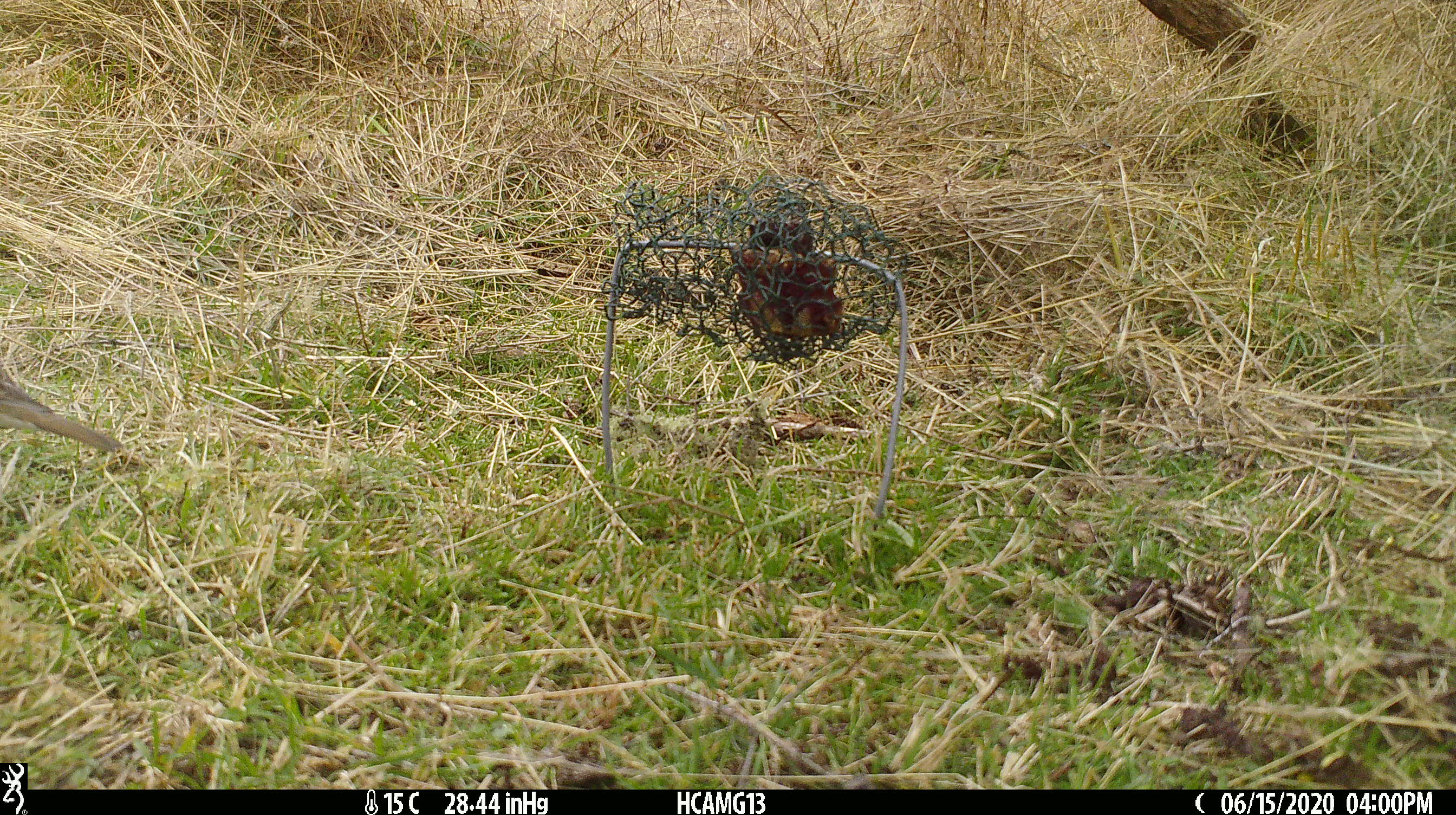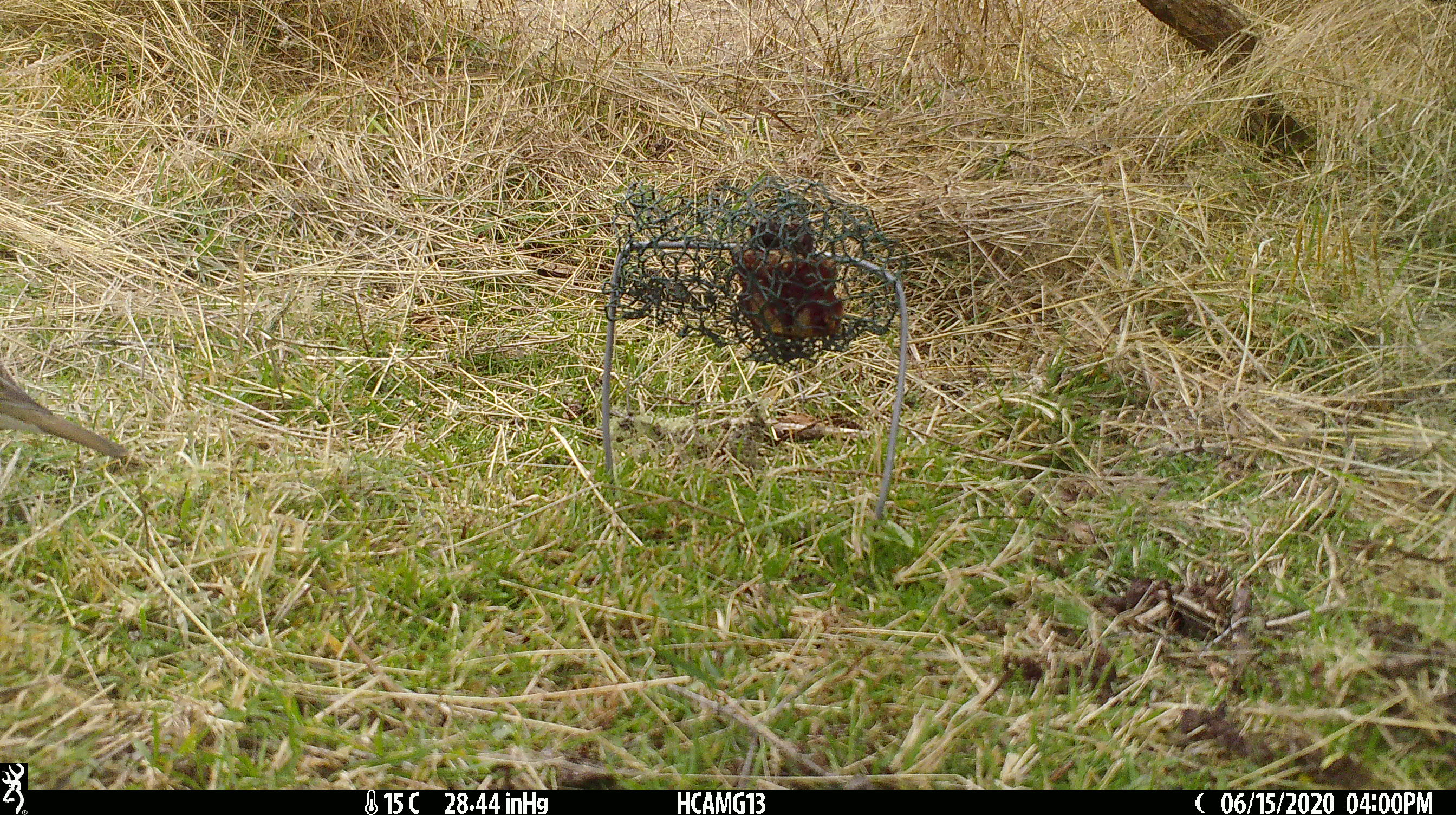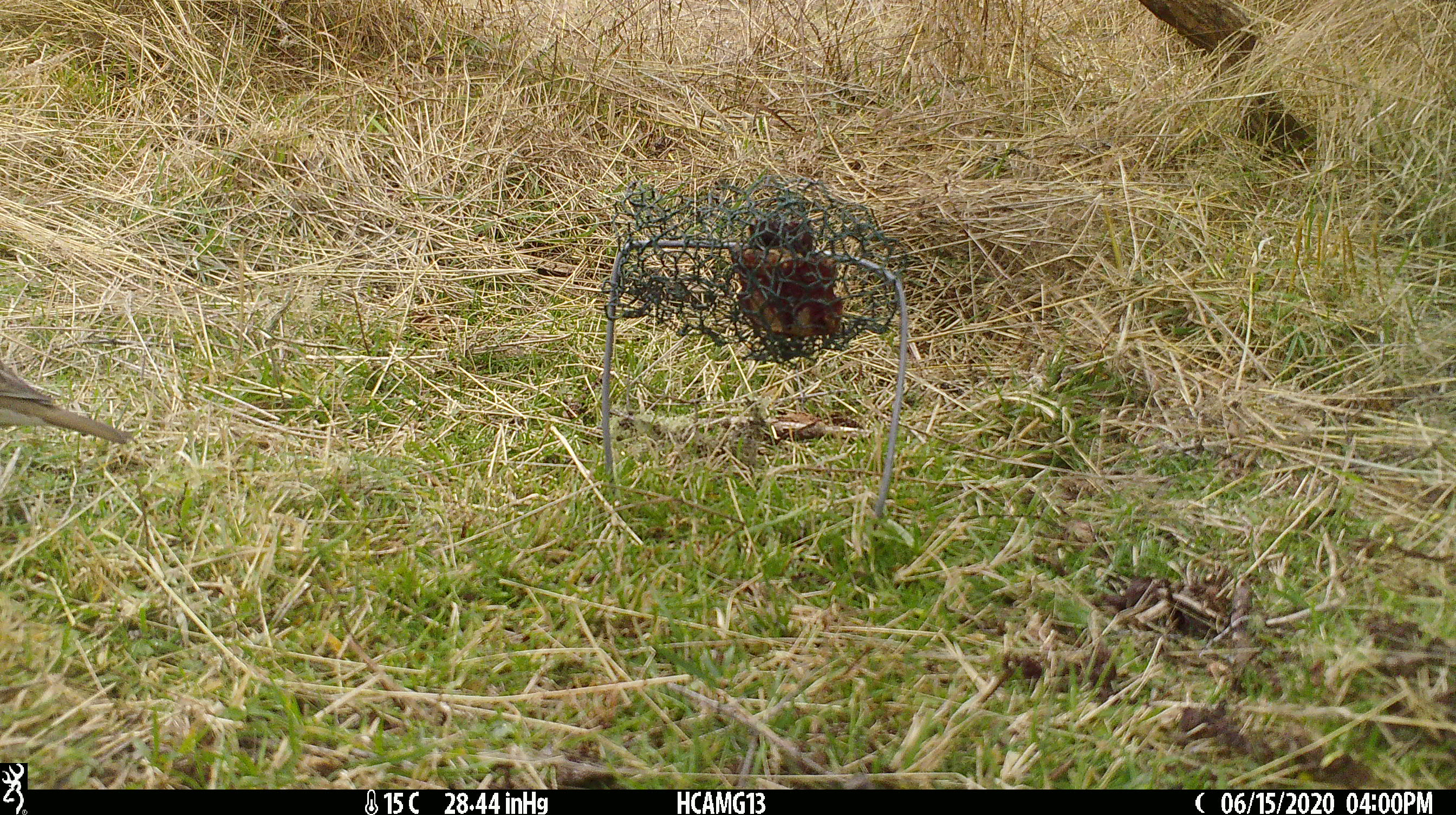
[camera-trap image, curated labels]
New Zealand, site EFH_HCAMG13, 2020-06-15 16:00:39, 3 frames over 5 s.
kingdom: Animalia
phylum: Chordata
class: Aves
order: Passeriformes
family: Turdidae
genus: Turdus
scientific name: Turdus philomelos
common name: song thrush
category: thrush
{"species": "thrush (song thrush) (Turdus philomelos)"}